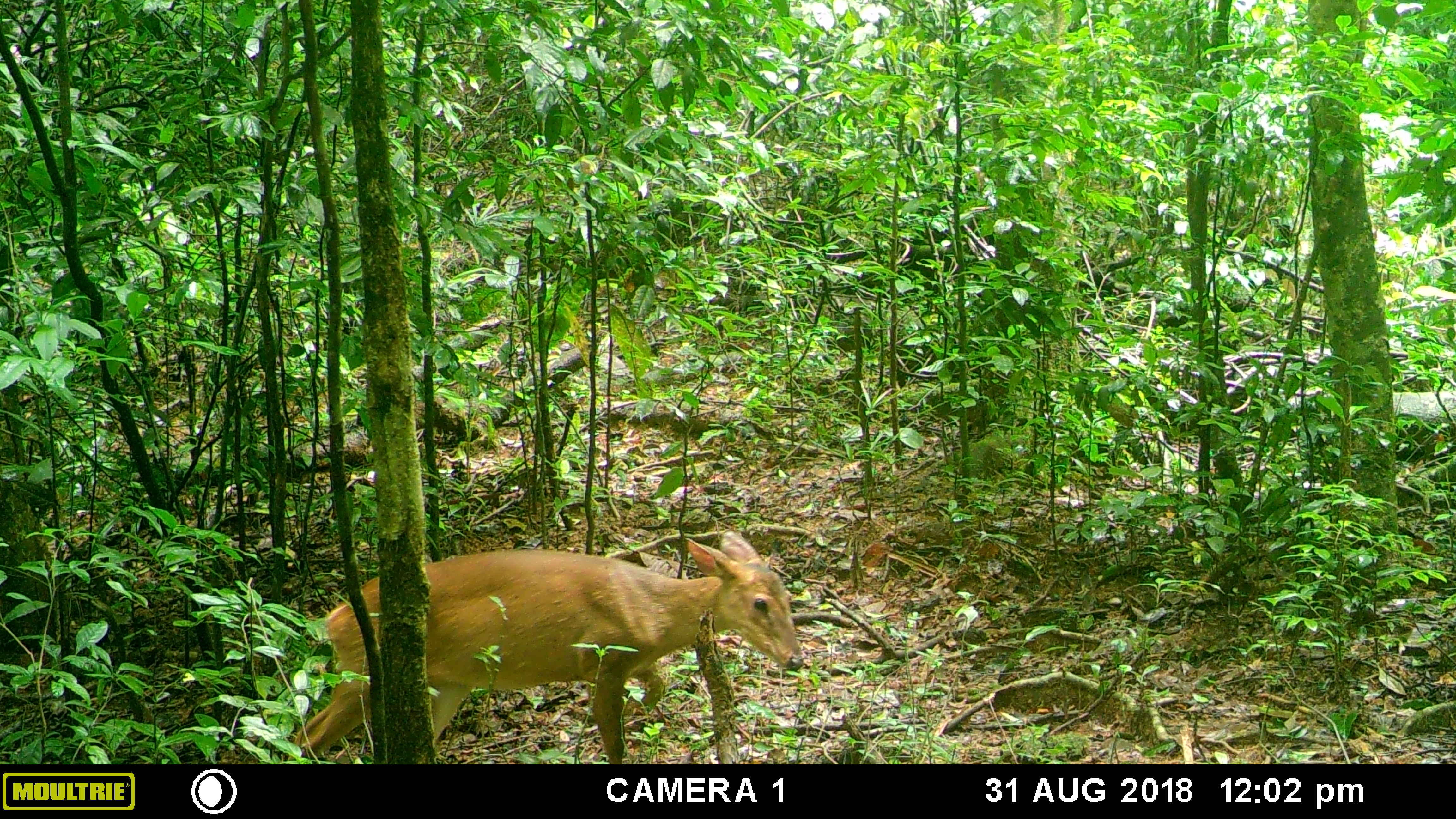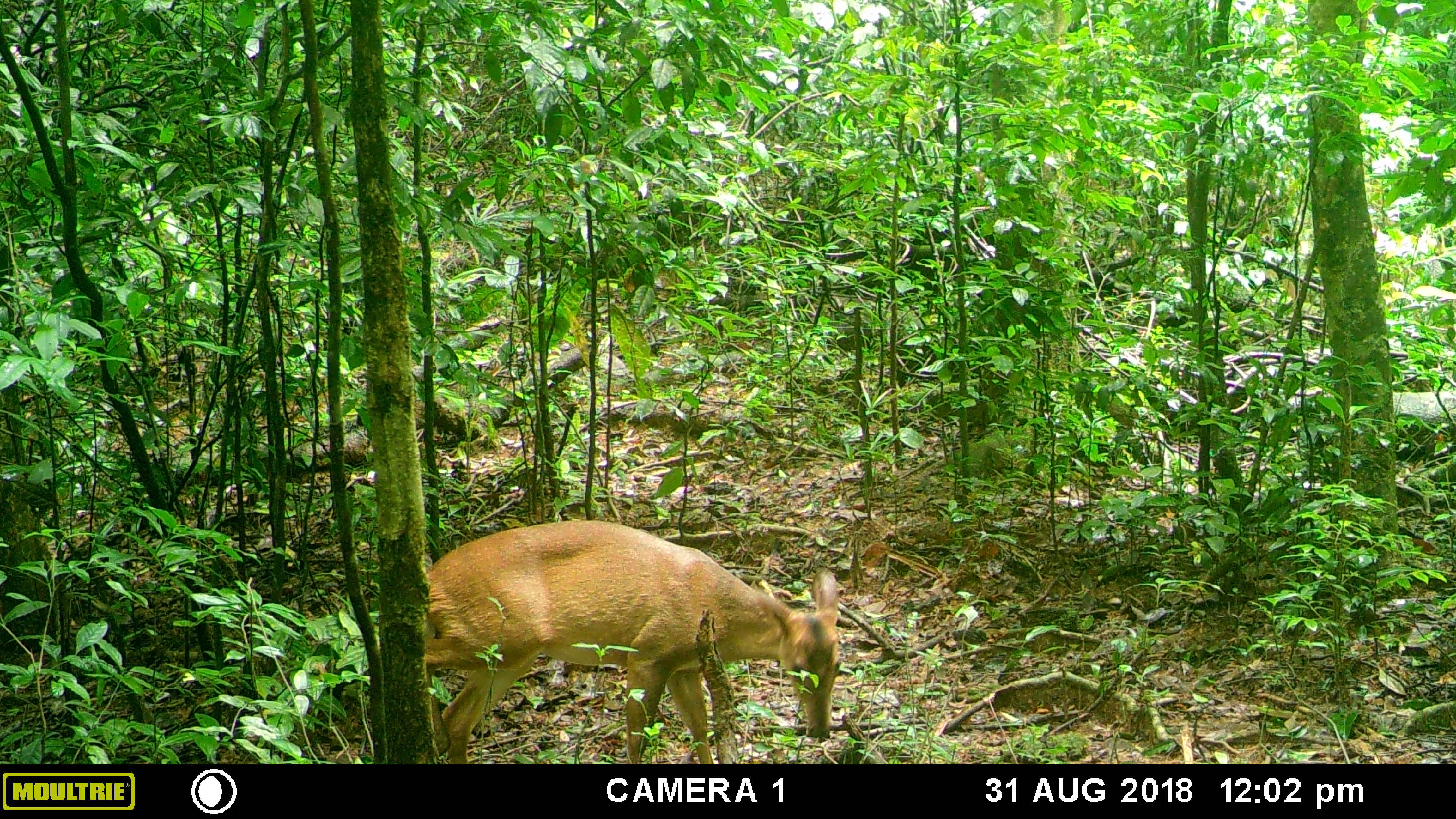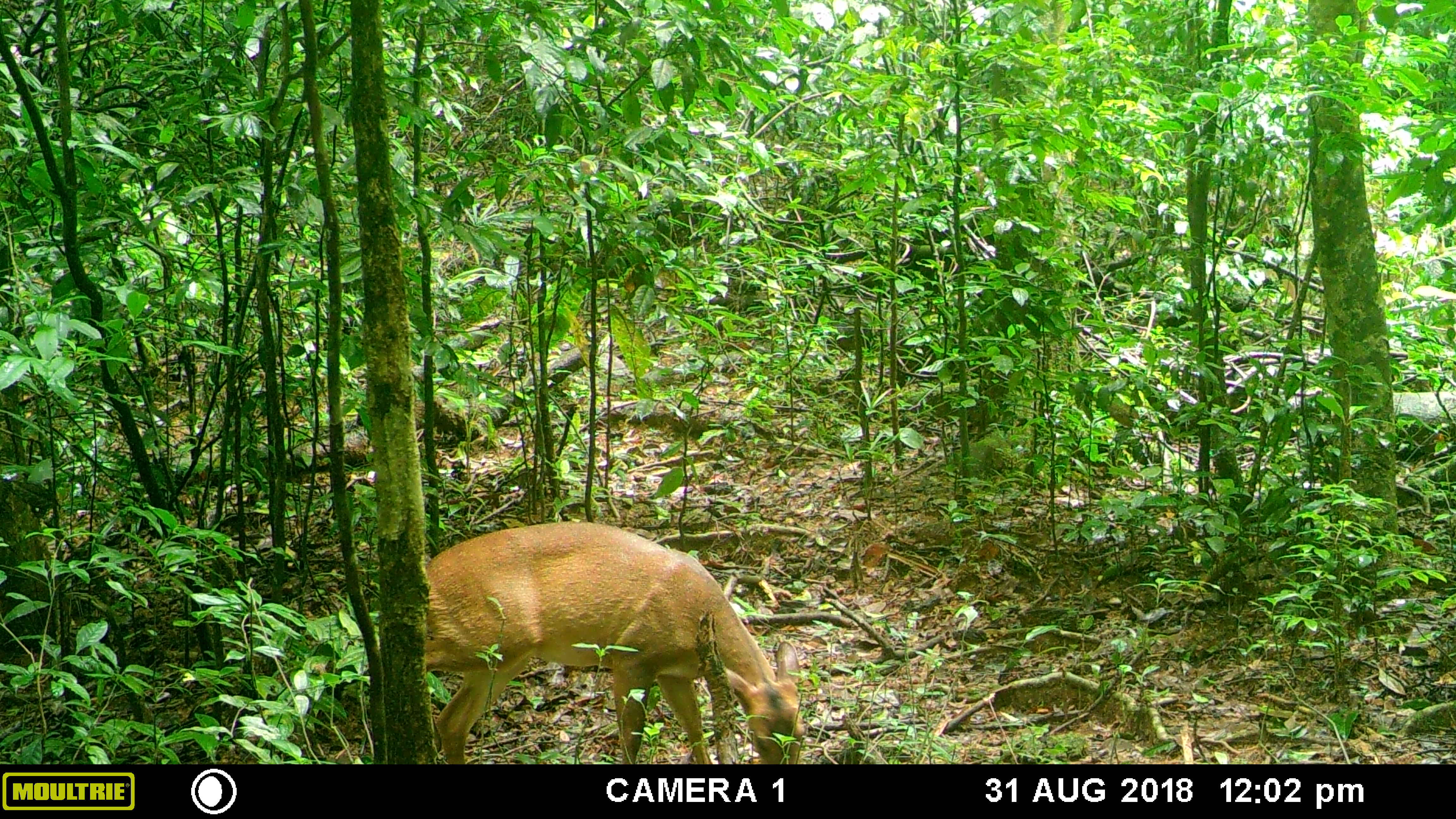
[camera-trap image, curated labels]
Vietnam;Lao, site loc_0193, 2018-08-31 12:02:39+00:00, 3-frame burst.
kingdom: Animalia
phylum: Chordata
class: Mammalia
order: Artiodactyla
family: Cervidae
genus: Muntiacus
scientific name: Muntiacus vuquangensis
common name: large-antlered muntjac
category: large antlered muntjac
Large antlered muntjac (large-antlered muntjac) (Muntiacus vuquangensis). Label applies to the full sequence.